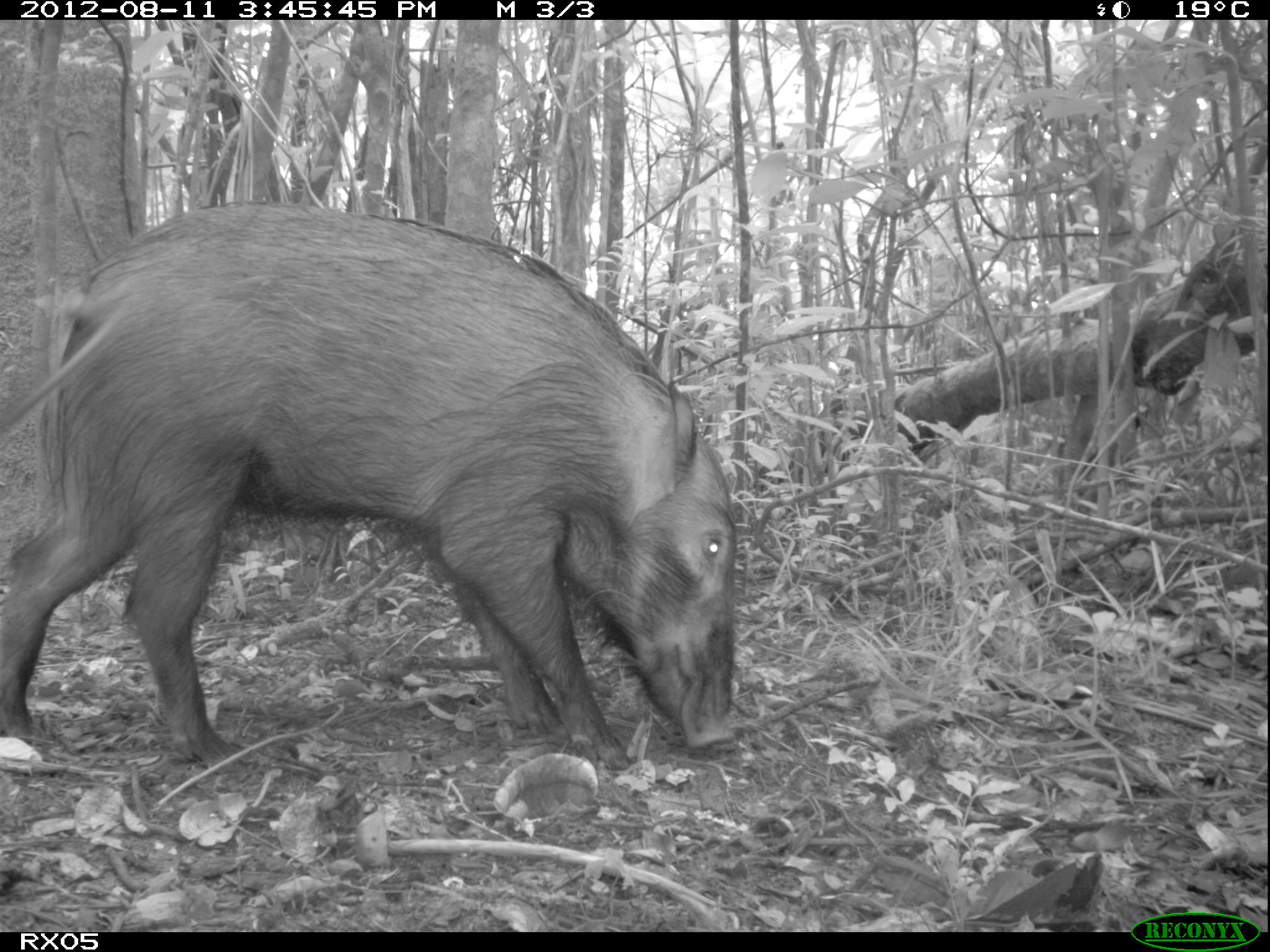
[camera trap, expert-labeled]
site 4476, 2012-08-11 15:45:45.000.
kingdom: Animalia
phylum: Chordata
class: Mammalia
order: Artiodactyla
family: Suidae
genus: Potamochoerus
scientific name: Potamochoerus larvatus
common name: bushpig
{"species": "Potamochoerus larvatus (bushpig)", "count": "1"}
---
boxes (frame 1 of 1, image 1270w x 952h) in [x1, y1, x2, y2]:
potamochoerus larvatus: [6, 202, 733, 770]